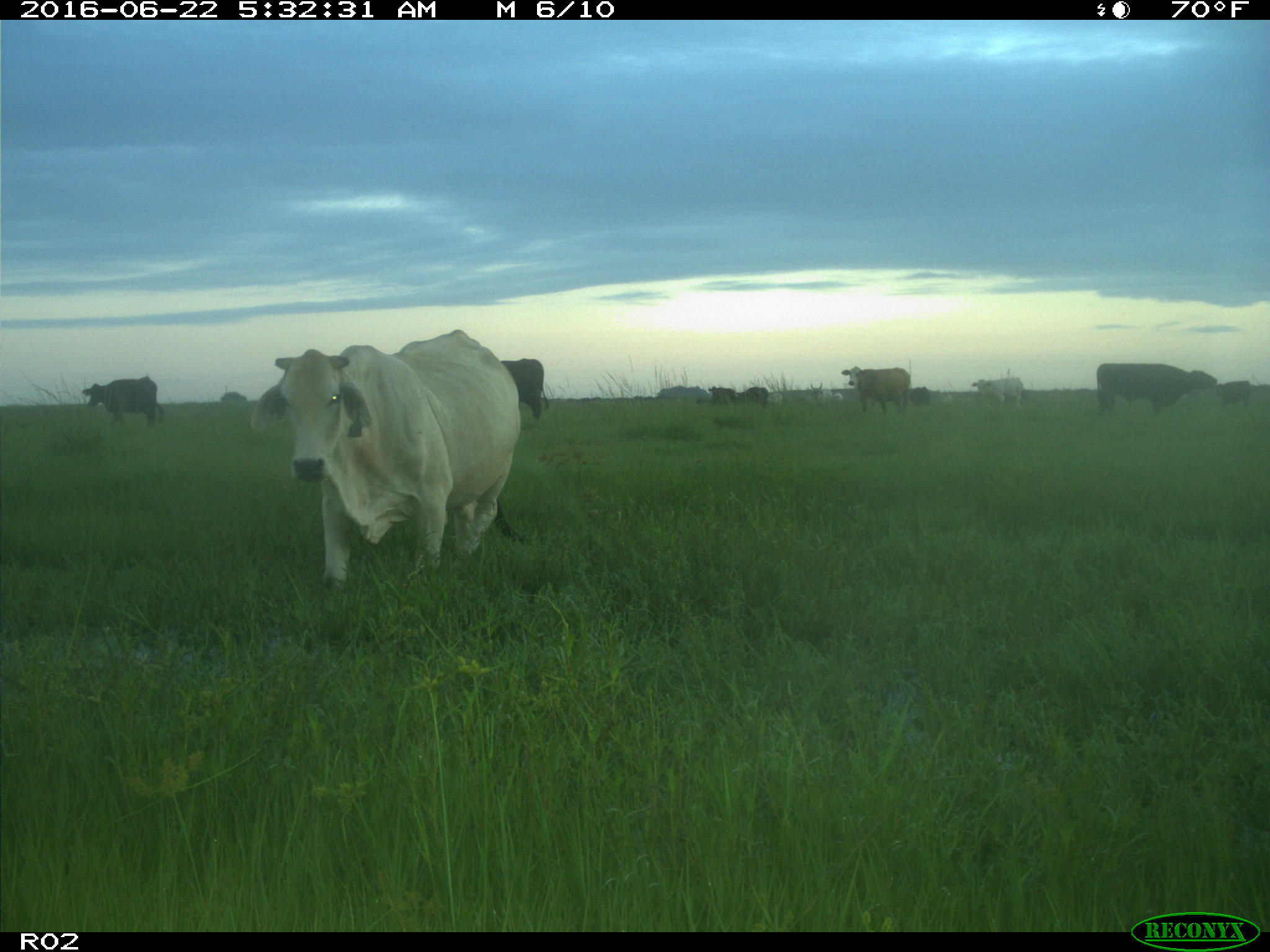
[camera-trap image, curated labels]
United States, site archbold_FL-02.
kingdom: Animalia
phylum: Chordata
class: Mammalia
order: Artiodactyla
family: Bovidae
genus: Bos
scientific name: Bos taurus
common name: domestic cow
Bos taurus (domestic cow).